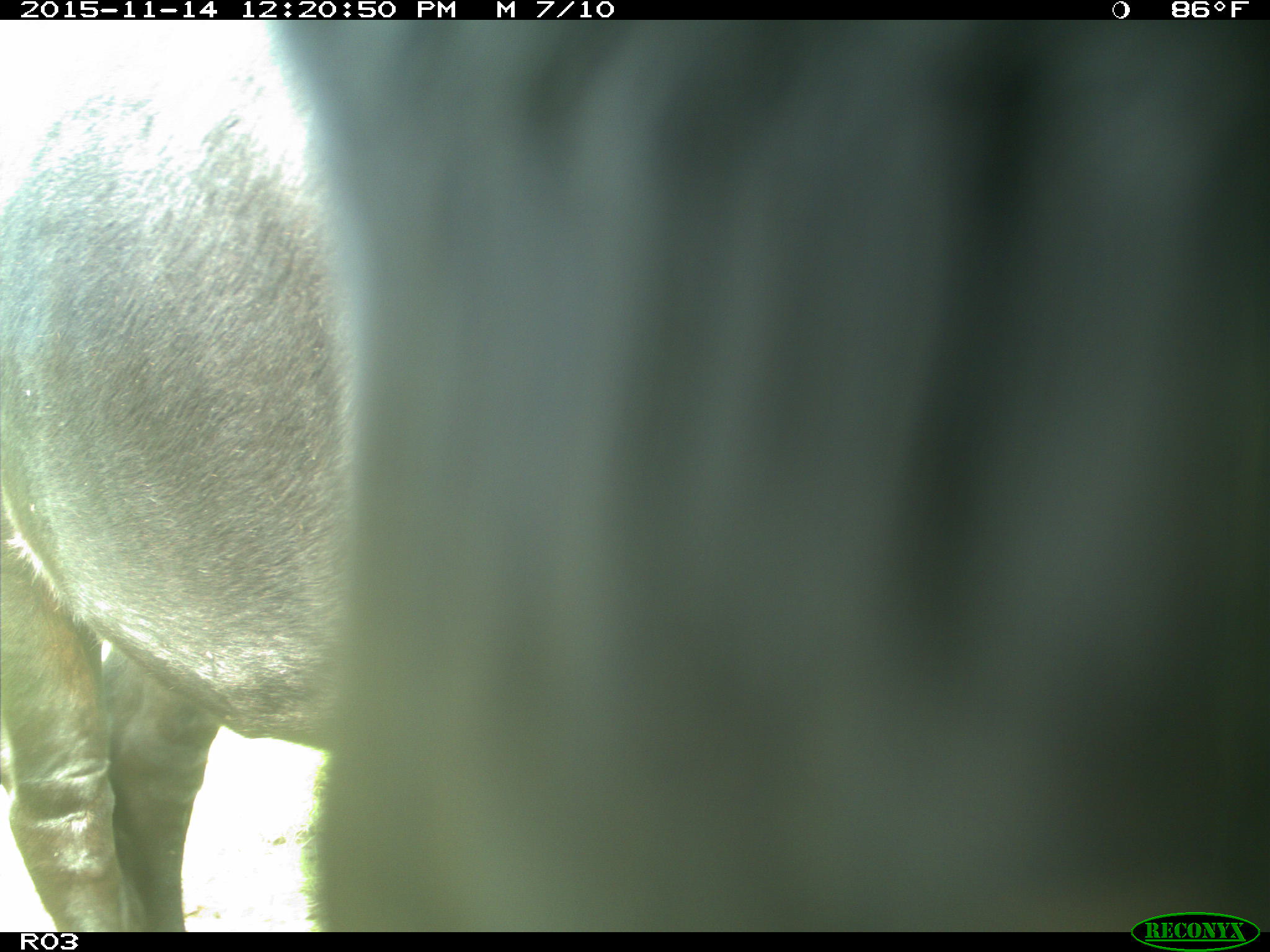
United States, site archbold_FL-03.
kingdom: Animalia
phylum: Chordata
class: Mammalia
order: Artiodactyla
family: Bovidae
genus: Bos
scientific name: Bos taurus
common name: domestic cow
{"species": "Bos taurus (domestic cow)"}